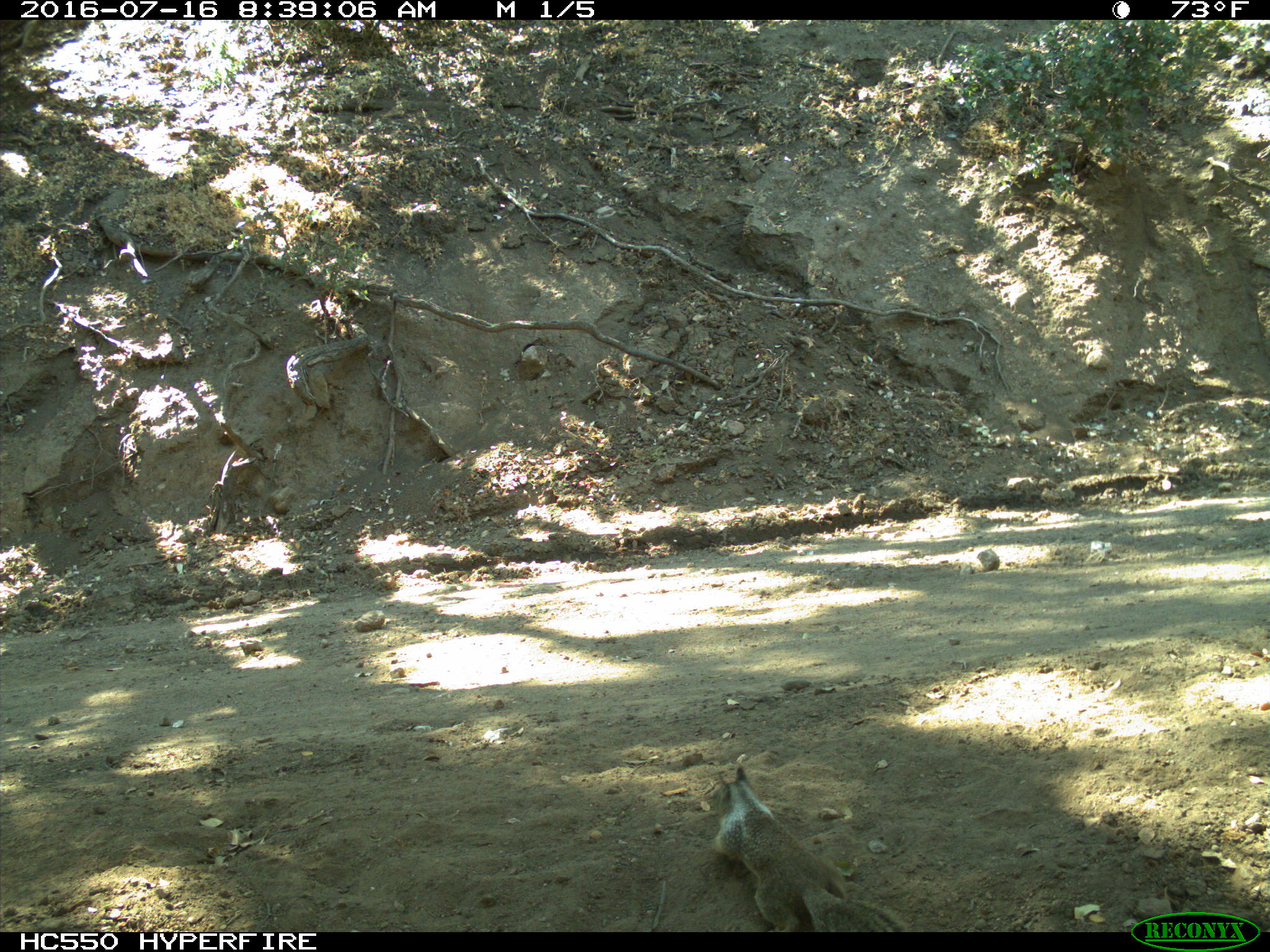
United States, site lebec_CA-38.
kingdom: Animalia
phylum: Chordata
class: Mammalia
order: Rodentia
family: Sciuridae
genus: Otospermophilus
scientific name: Otospermophilus beecheyi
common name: california ground squirrel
Otospermophilus beecheyi (california ground squirrel).